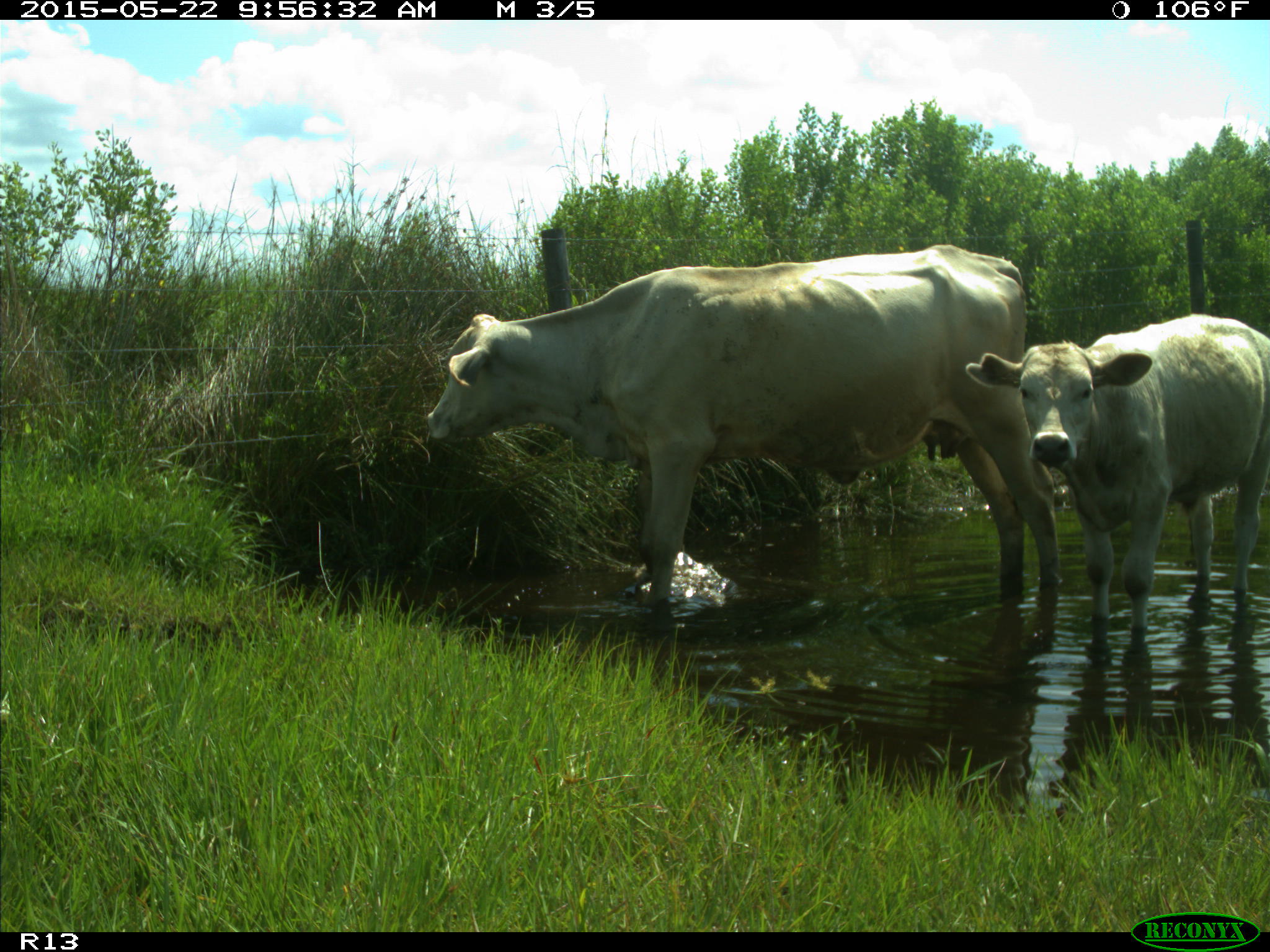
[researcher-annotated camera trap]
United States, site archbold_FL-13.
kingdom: Animalia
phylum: Chordata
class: Mammalia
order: Artiodactyla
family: Bovidae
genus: Bos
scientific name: Bos taurus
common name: domestic cow